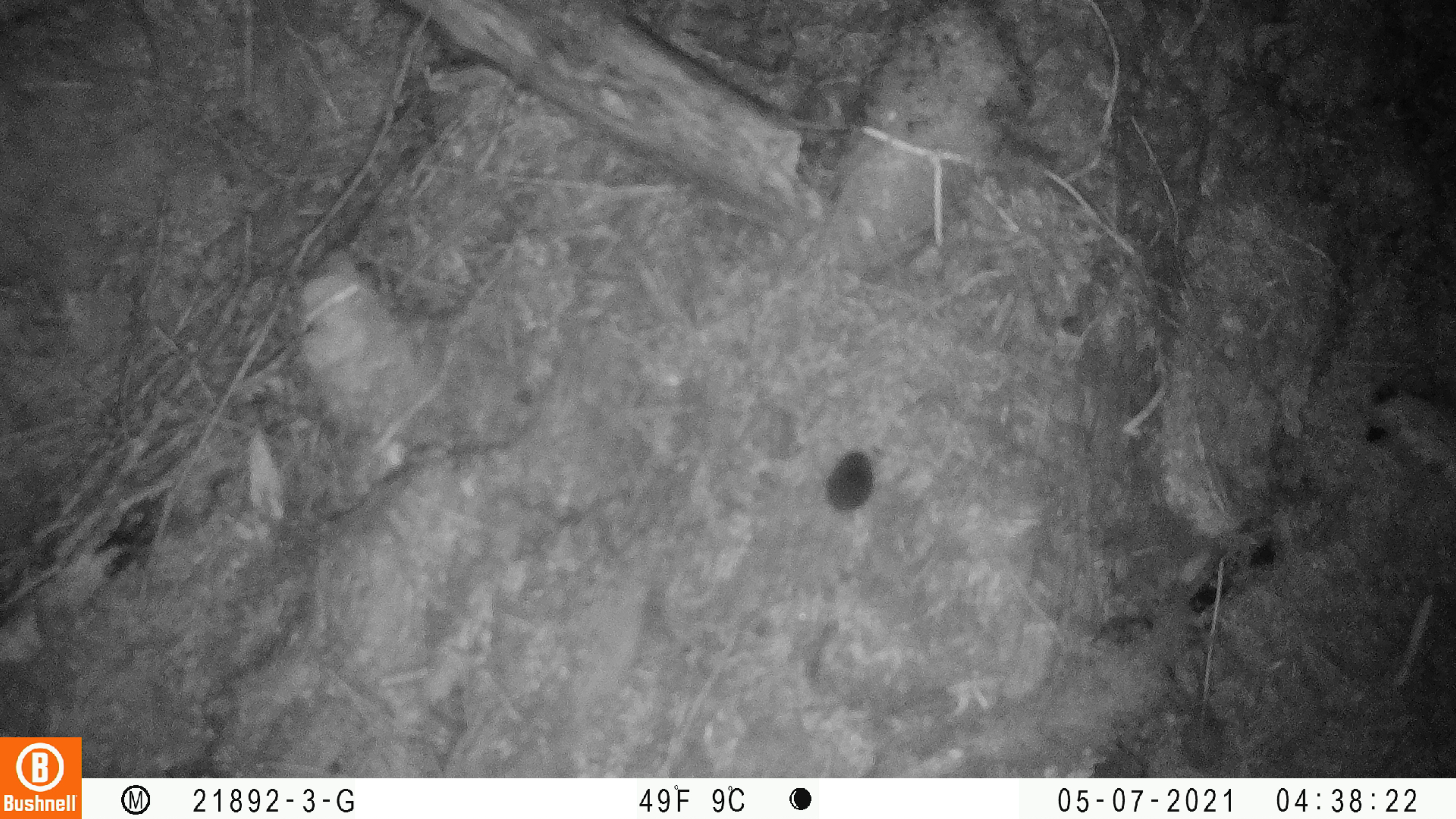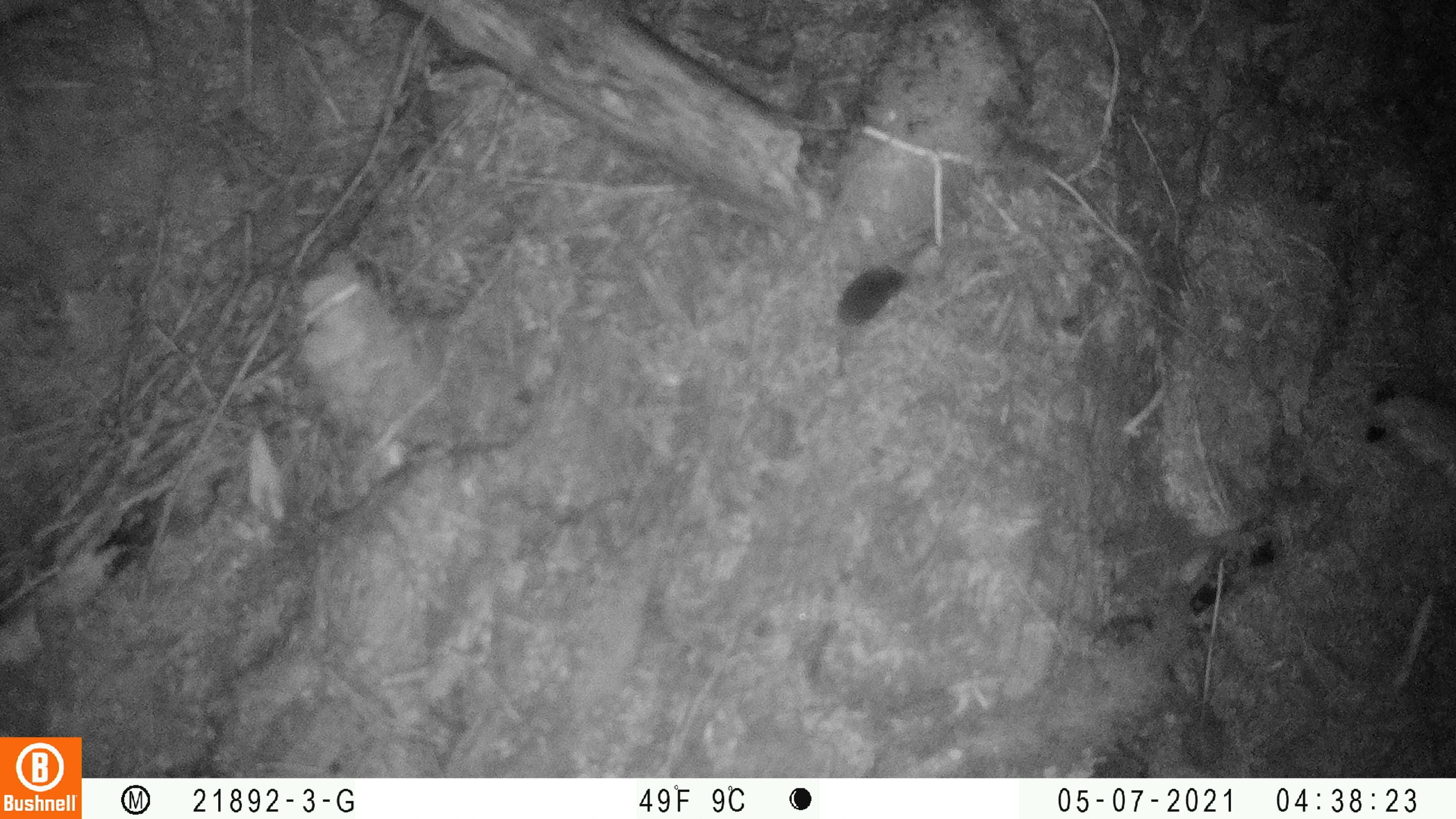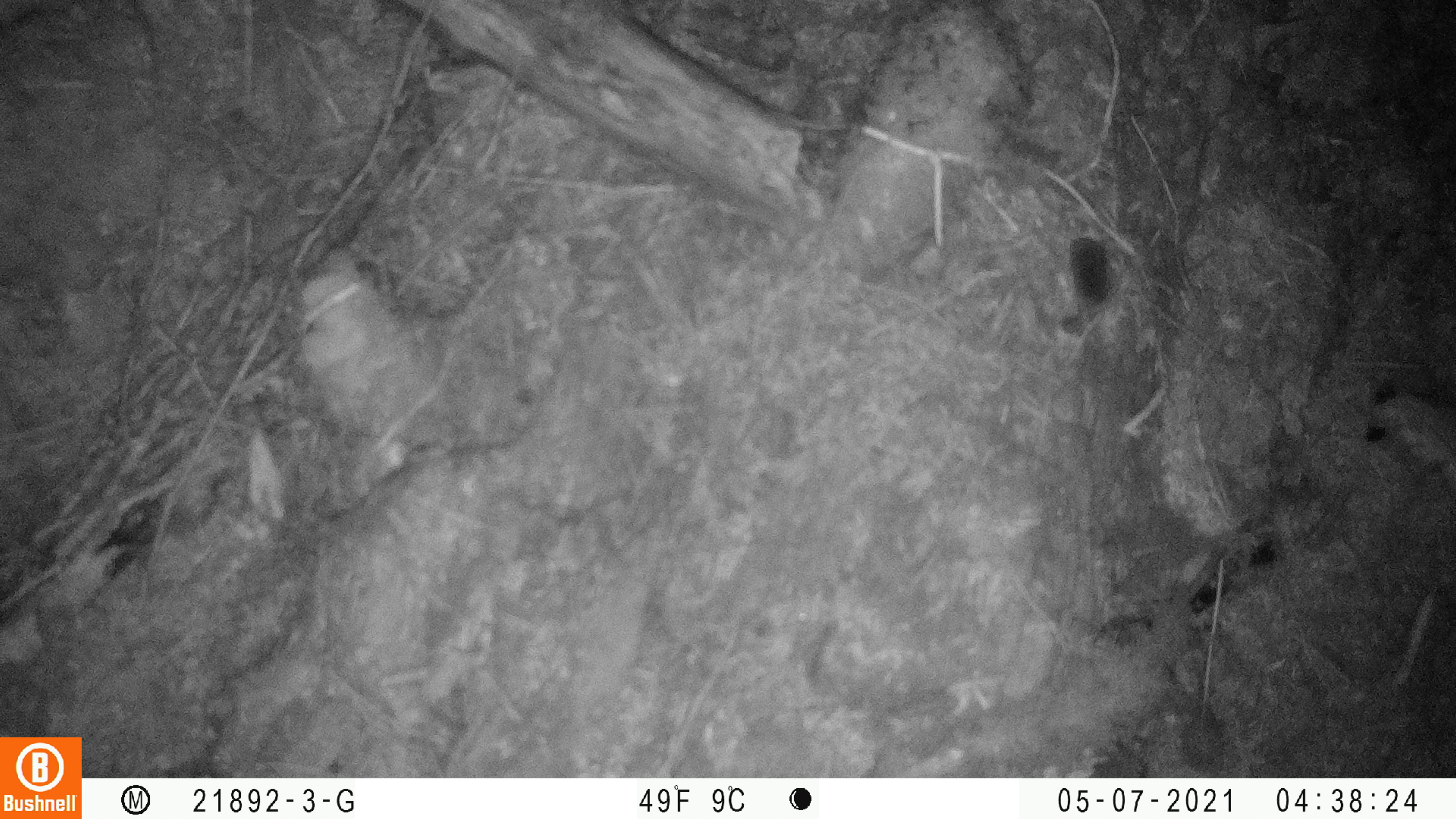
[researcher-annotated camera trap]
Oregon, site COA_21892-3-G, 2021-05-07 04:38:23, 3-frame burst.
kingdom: Animalia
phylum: Chordata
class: Mammalia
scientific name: Mammalia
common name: small mammal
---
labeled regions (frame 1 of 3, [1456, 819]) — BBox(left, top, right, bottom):
small mammal: BBox(771, 423, 906, 592)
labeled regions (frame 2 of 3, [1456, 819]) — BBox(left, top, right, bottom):
small mammal: BBox(774, 234, 961, 382)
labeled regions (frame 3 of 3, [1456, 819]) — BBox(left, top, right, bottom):
small mammal: BBox(1015, 175, 1176, 372)